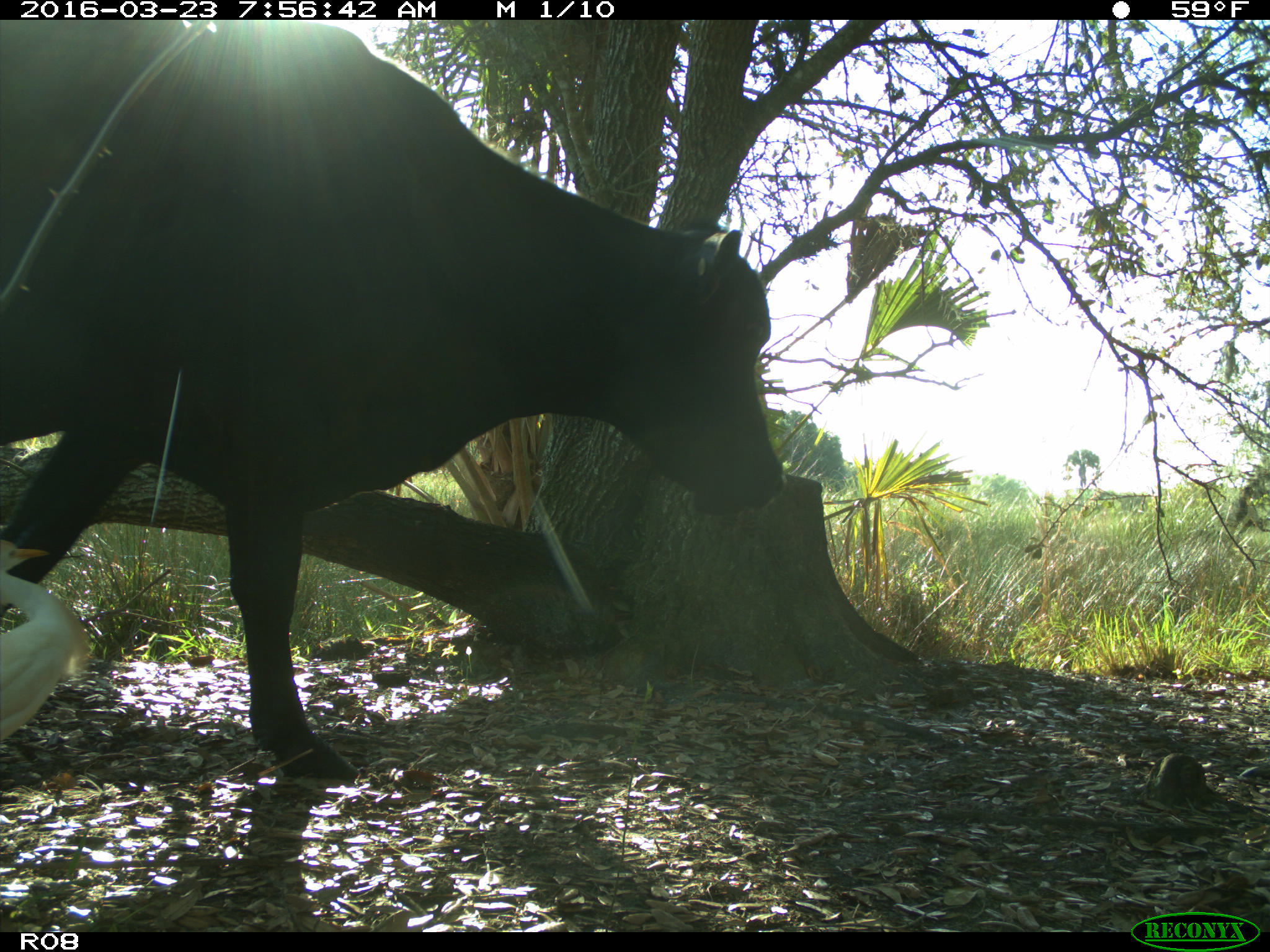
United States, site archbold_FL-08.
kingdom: Animalia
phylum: Chordata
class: Mammalia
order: Artiodactyla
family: Bovidae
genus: Bos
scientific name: Bos taurus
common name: domestic cow